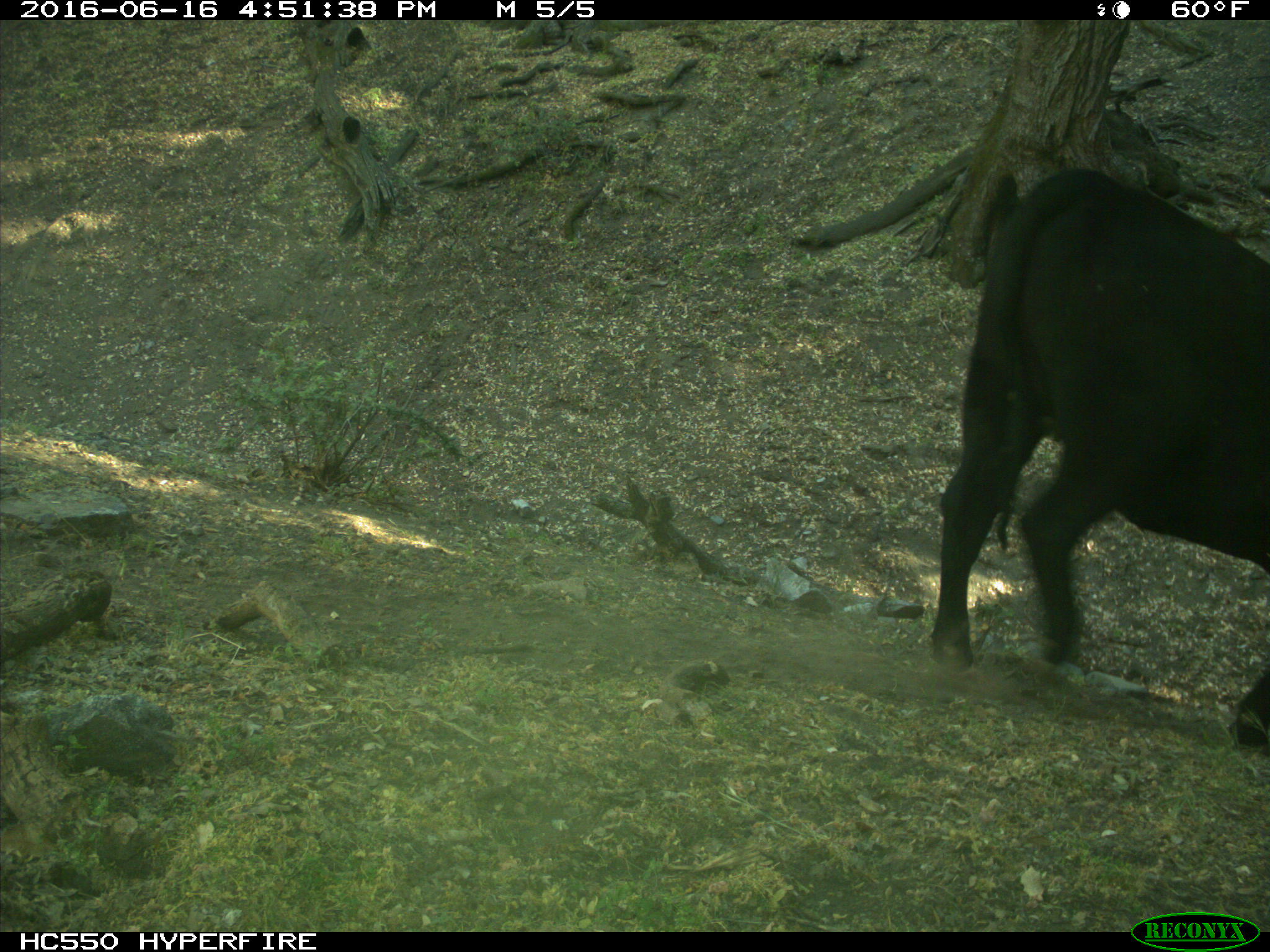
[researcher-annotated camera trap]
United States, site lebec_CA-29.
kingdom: Animalia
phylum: Chordata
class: Mammalia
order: Artiodactyla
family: Bovidae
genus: Bos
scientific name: Bos taurus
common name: domestic cow